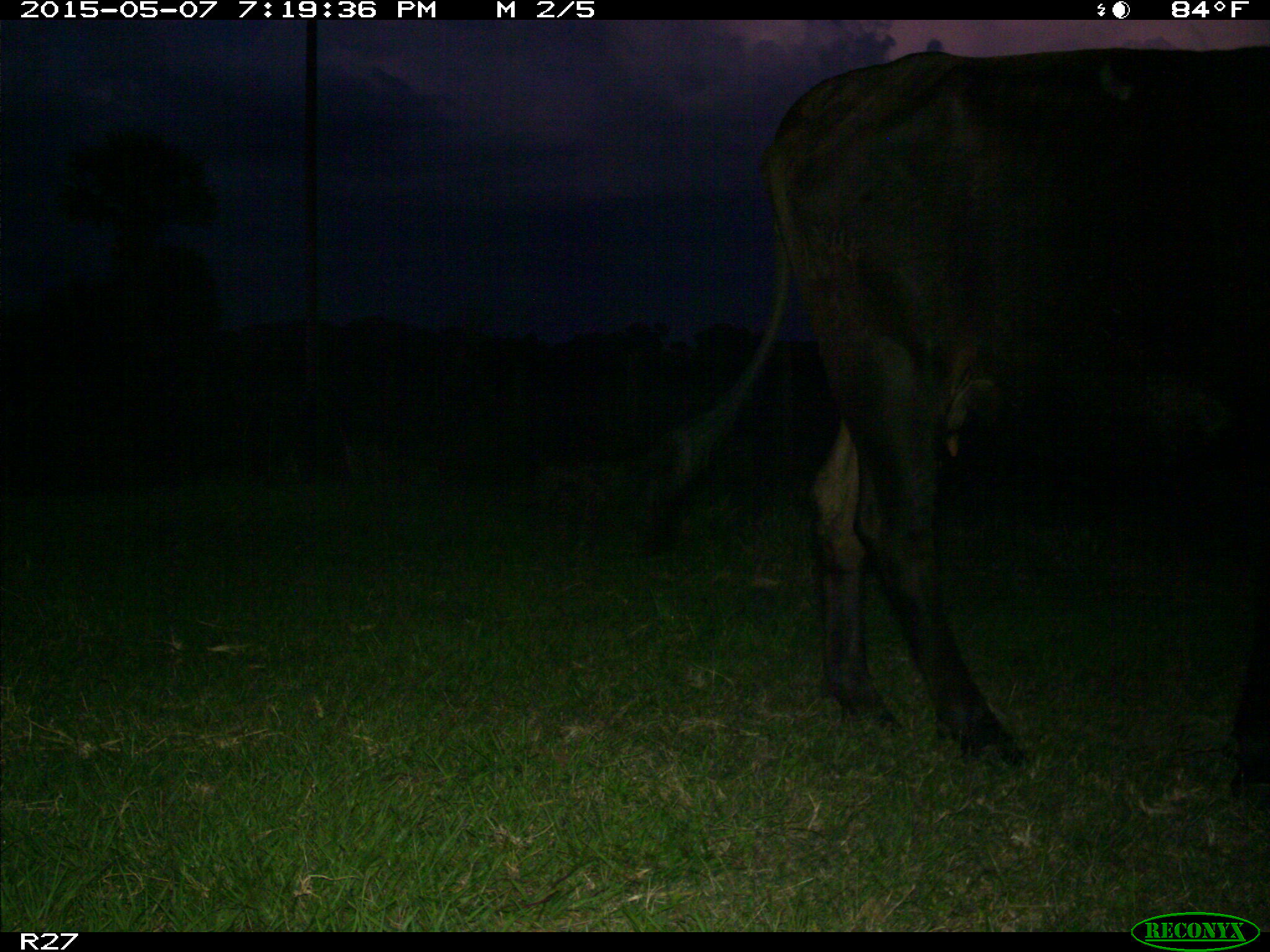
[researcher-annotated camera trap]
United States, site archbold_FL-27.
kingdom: Animalia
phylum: Chordata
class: Mammalia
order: Artiodactyla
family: Bovidae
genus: Bos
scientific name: Bos taurus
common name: domestic cow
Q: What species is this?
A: Bos taurus (domestic cow).